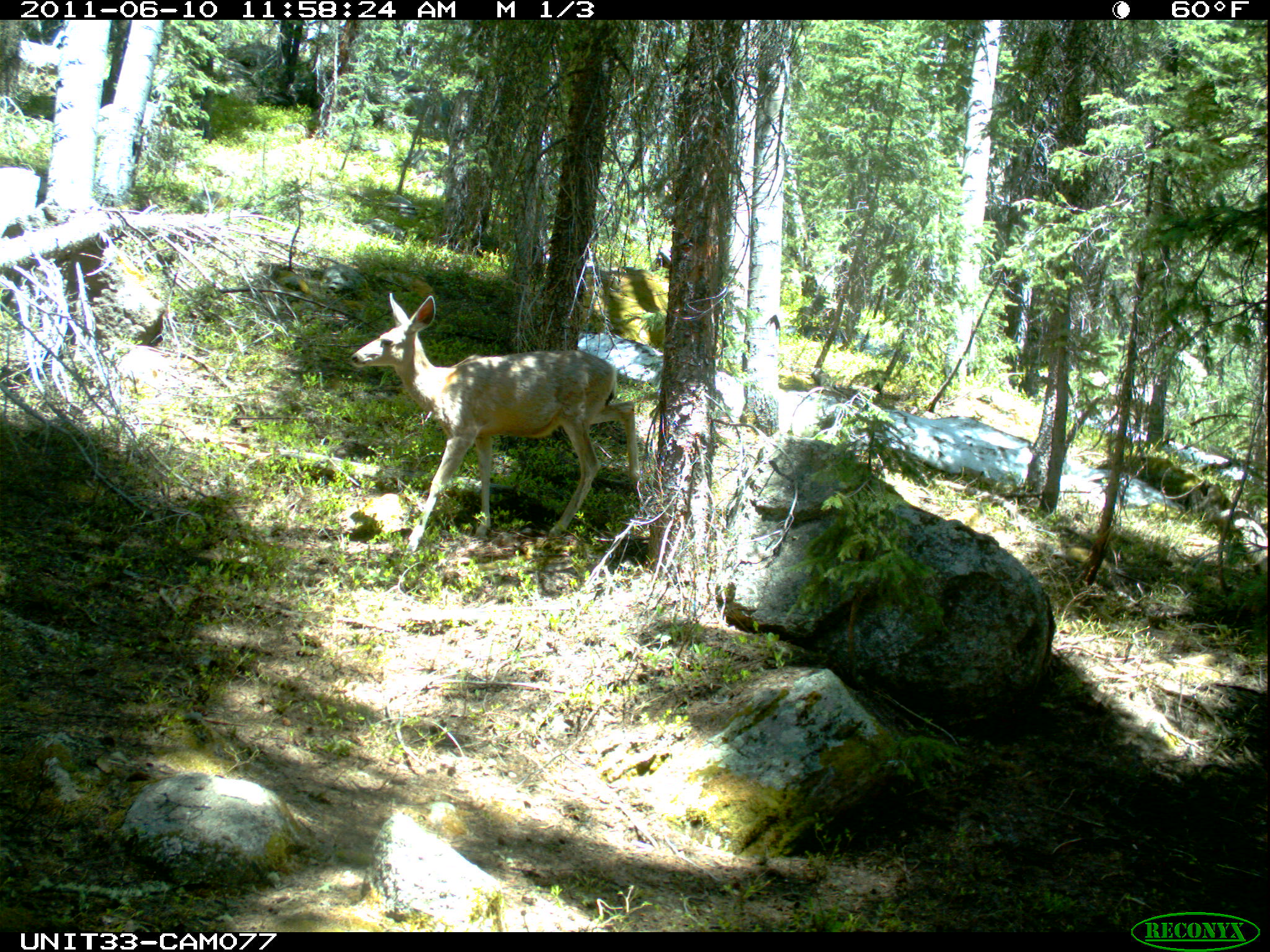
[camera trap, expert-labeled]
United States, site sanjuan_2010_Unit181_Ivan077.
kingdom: Animalia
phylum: Chordata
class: Mammalia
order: Artiodactyla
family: Cervidae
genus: Odocoileus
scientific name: Odocoileus hemionus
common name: mule deer